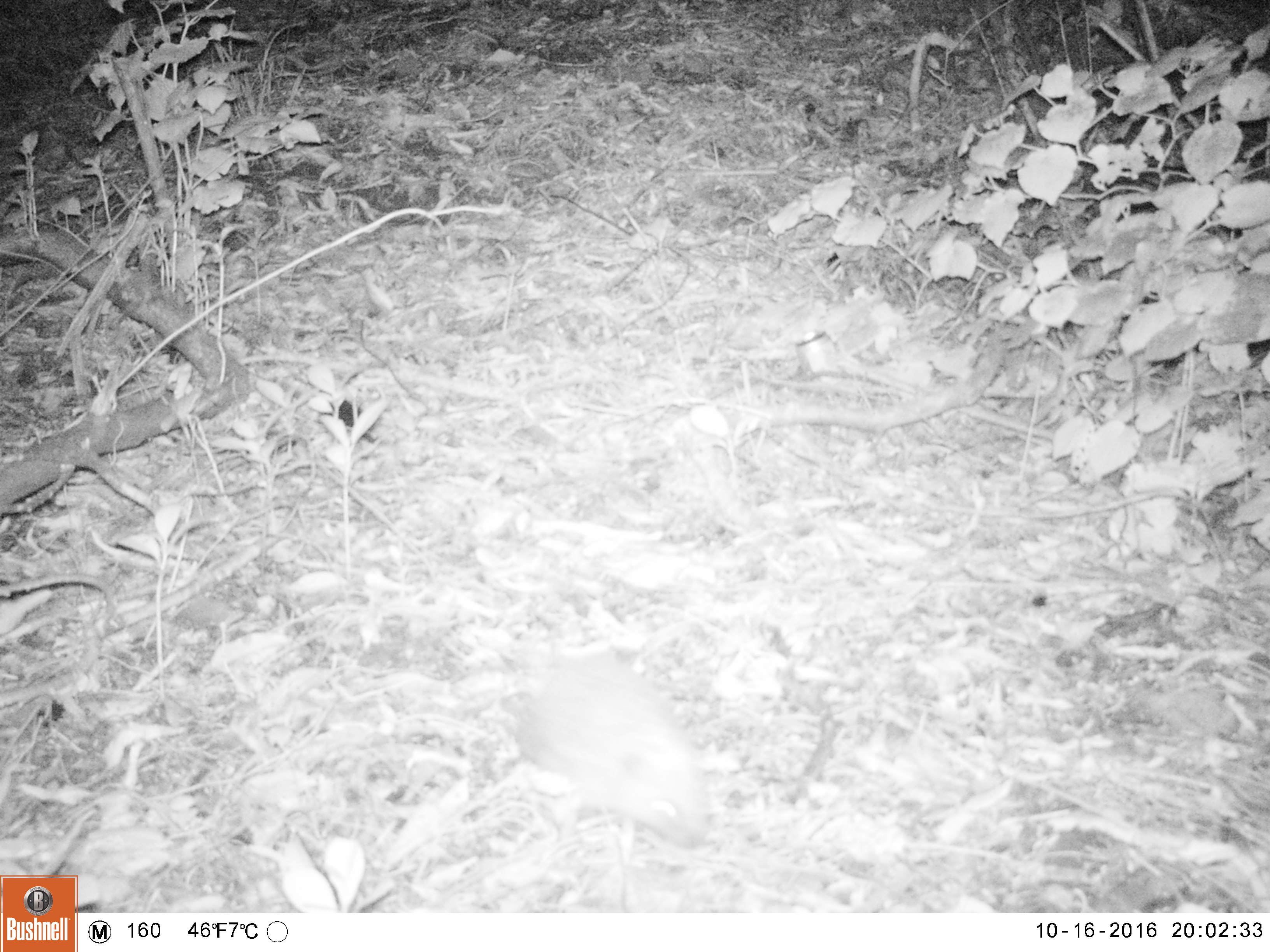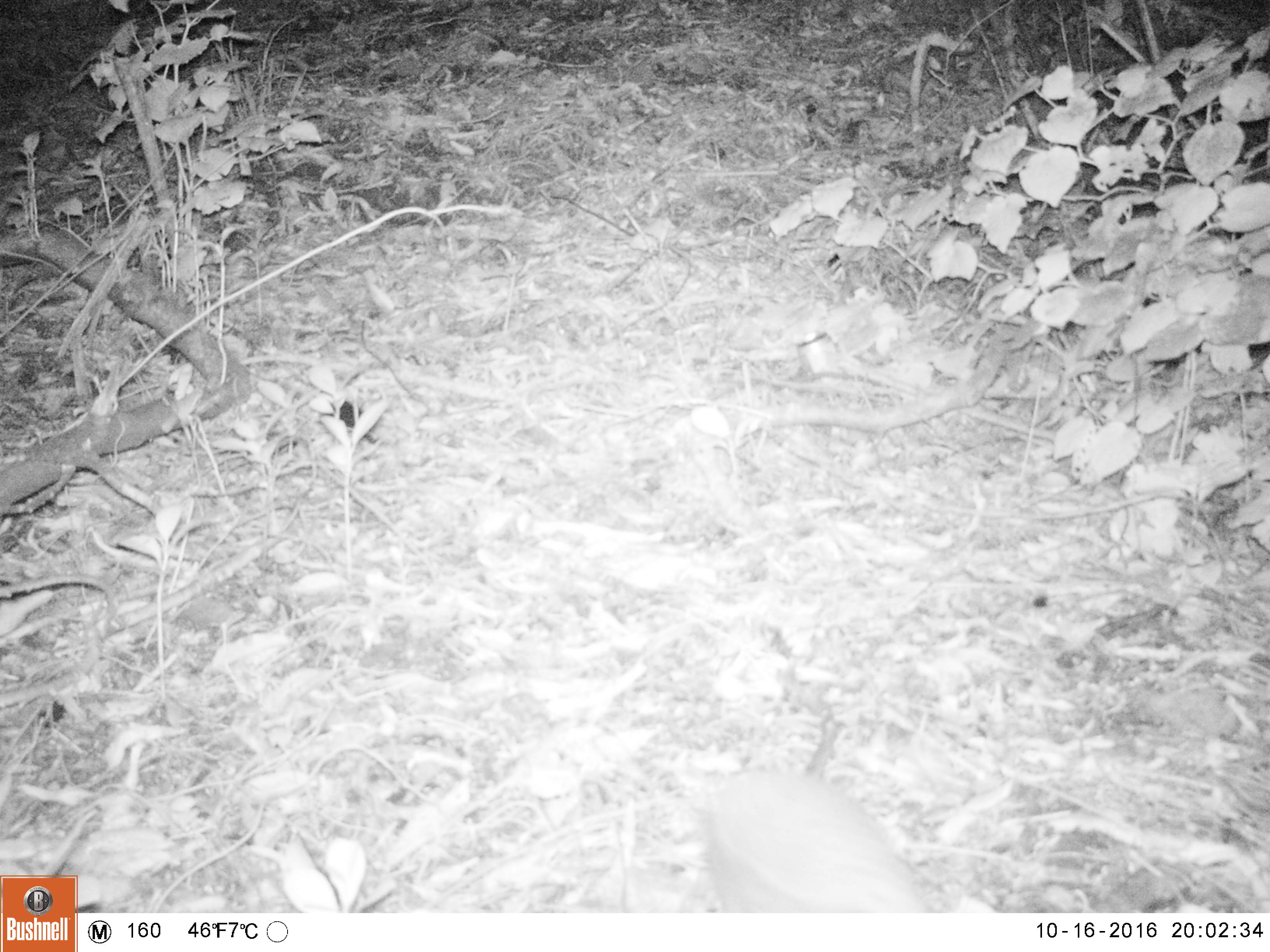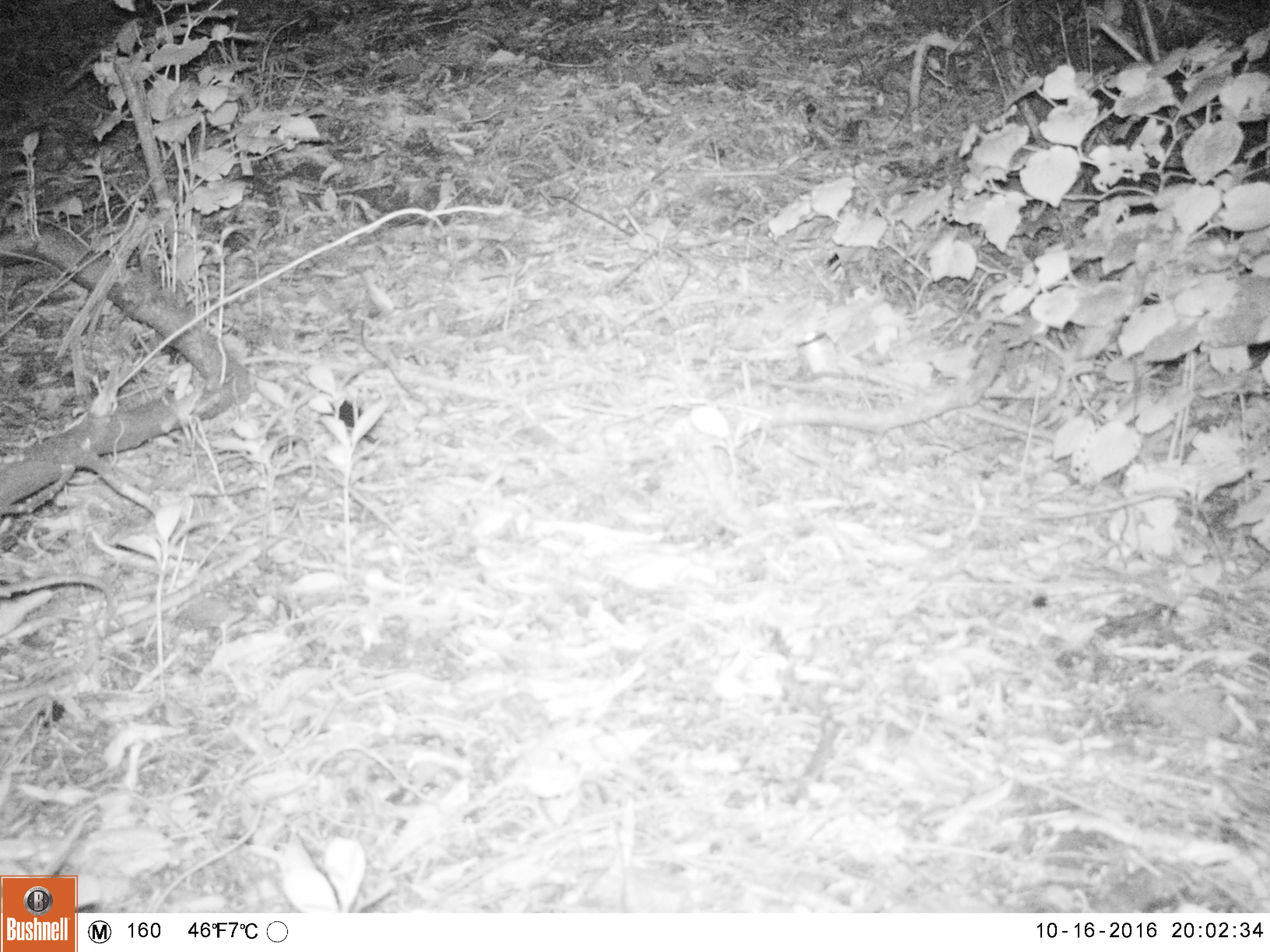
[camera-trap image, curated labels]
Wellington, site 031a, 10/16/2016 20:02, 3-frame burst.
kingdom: Animalia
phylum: Chordata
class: Mammalia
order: Eulipotyphla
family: Erinaceidae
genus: Erinaceus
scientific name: Erinaceus europaeus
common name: hedgehog